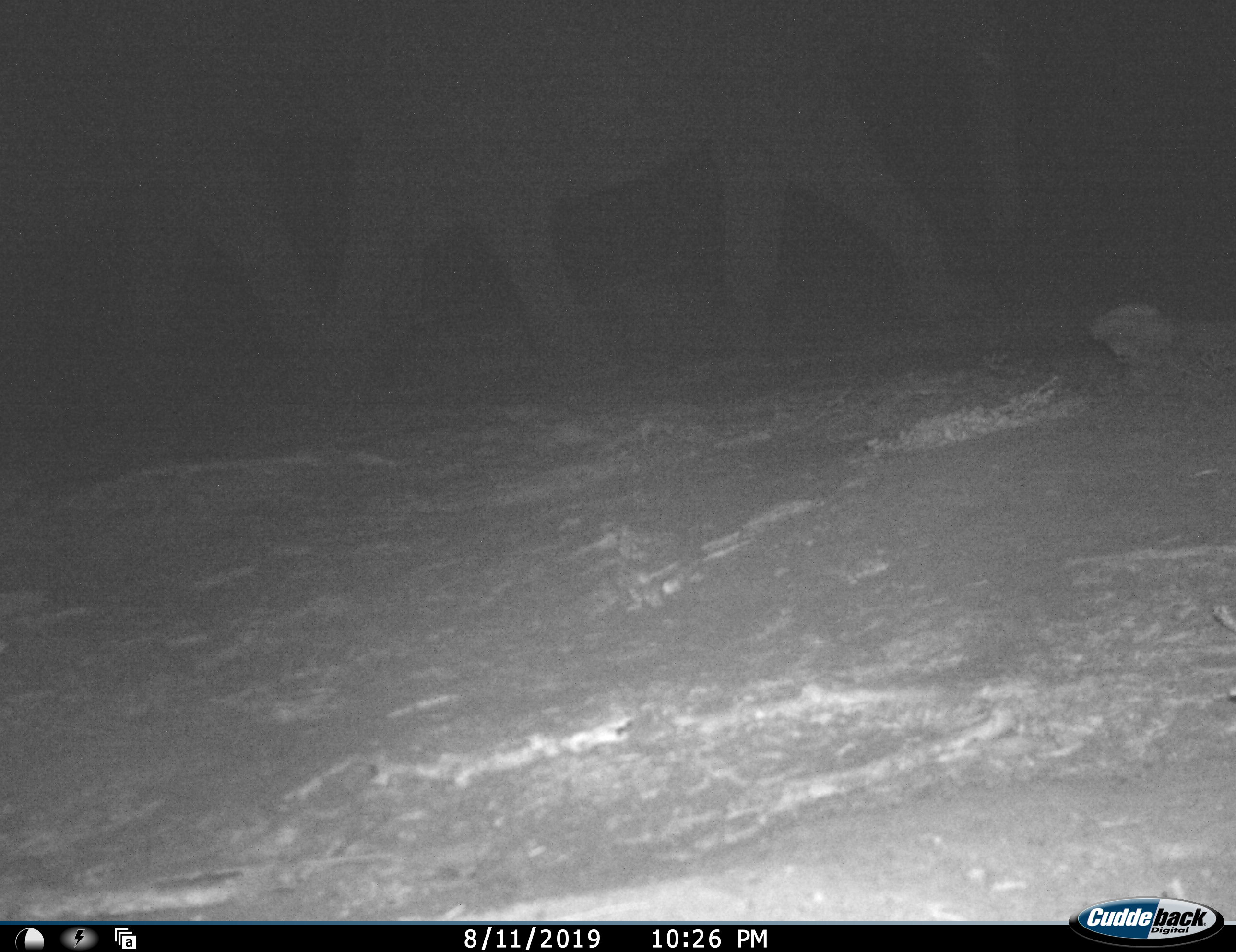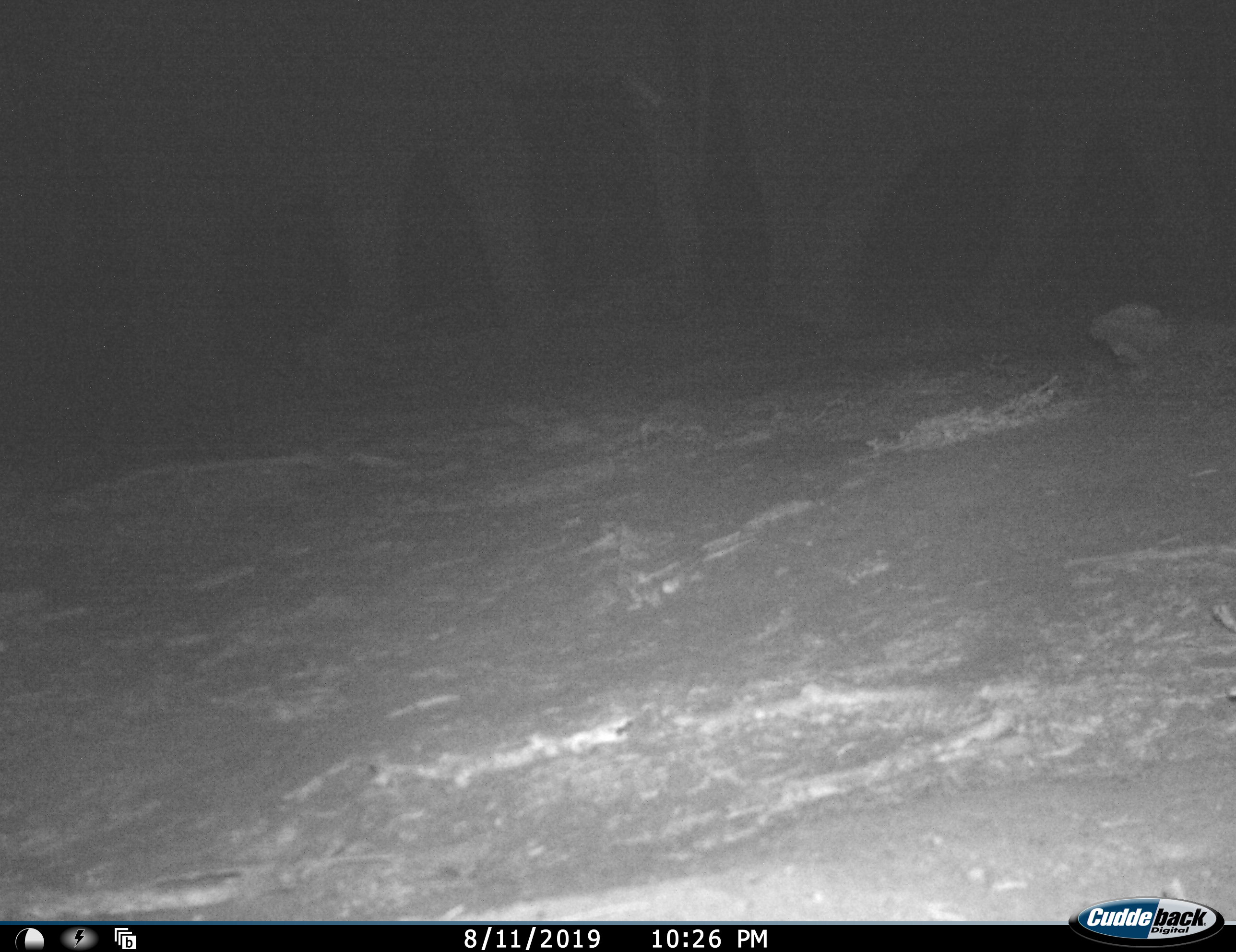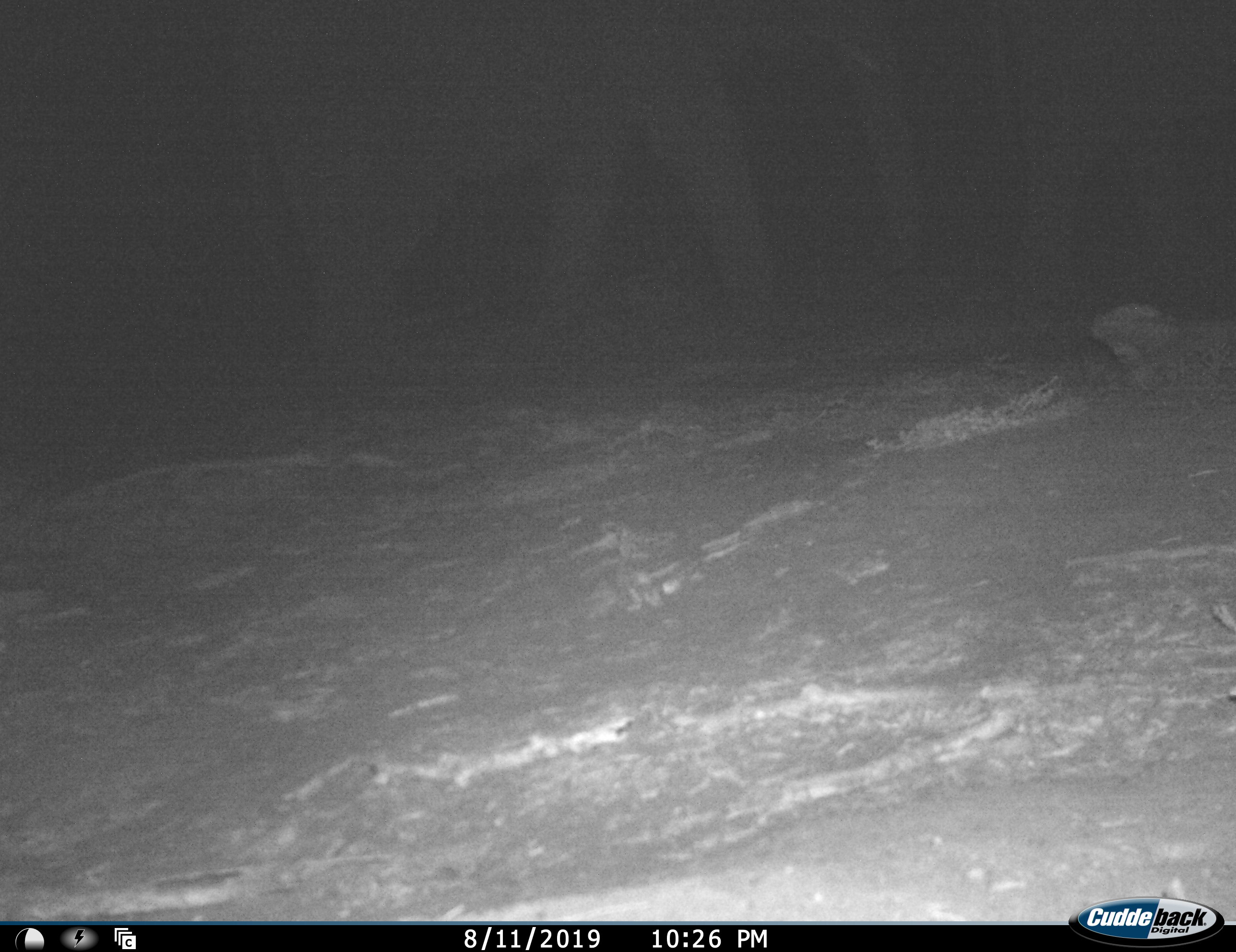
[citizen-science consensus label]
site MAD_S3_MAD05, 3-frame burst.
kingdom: Animalia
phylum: Chordata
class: Mammalia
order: Proboscidea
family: Elephantidae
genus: Loxodonta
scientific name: Loxodonta africana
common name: african bush elephant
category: elephant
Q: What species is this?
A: Elephant (african bush elephant) (Loxodonta africana).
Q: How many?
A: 2.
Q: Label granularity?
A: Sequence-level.